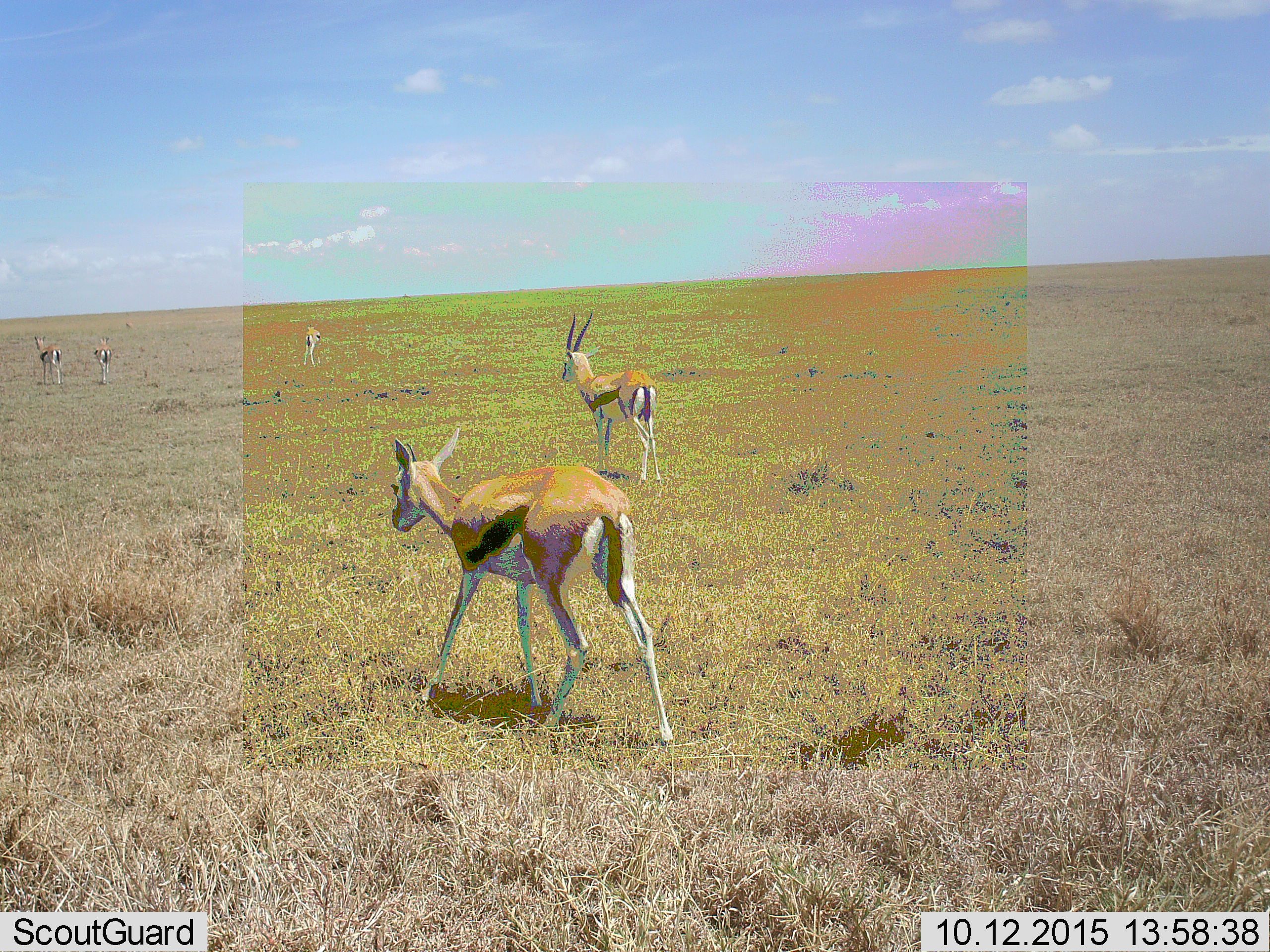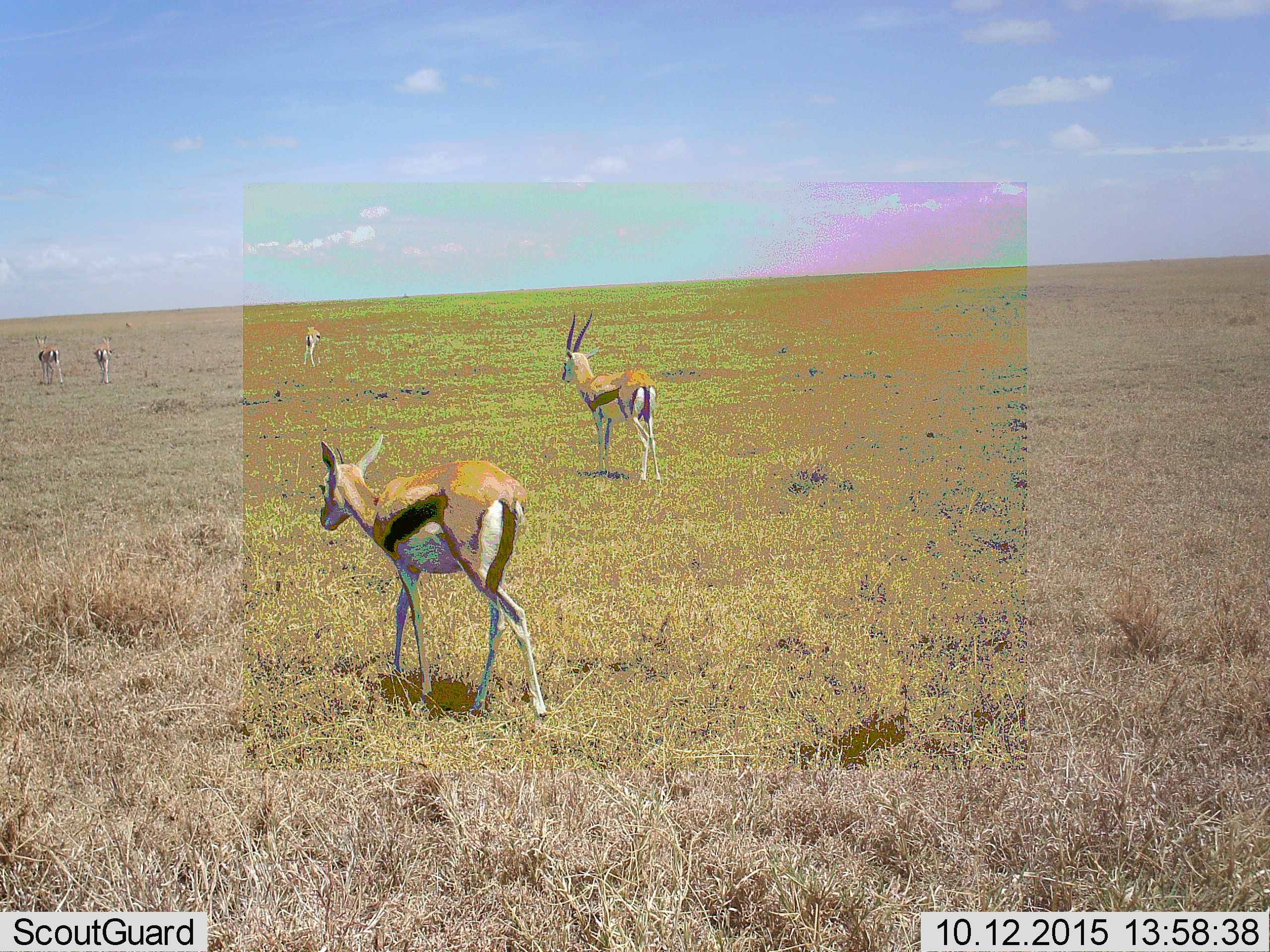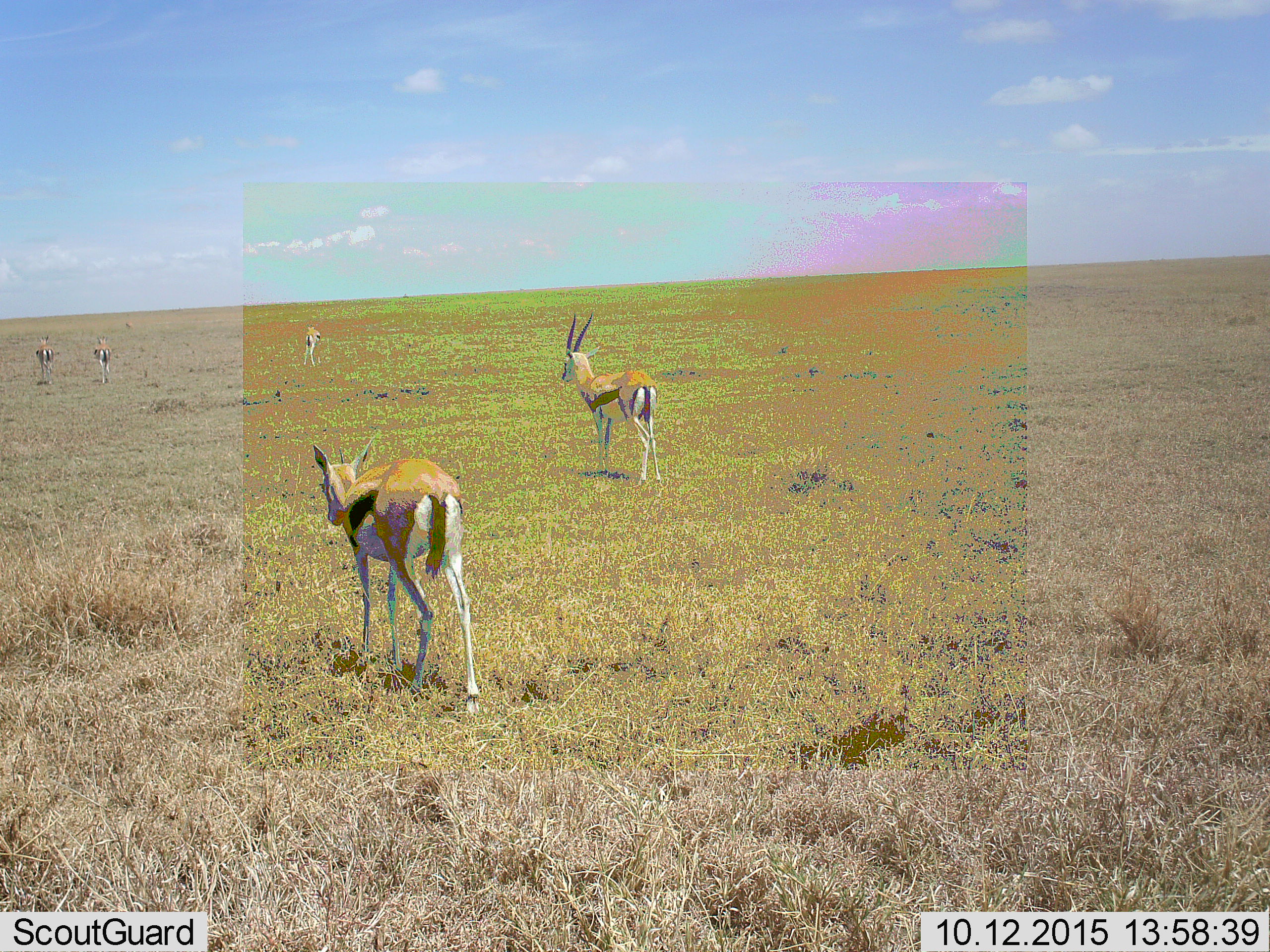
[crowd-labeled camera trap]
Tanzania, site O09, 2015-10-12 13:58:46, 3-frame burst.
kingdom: Animalia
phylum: Chordata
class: Mammalia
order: Artiodactyla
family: Bovidae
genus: Eudorcas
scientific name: Eudorcas thomsonii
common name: thomson's gazelle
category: gazellethomsons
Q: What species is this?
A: Gazellethomsons (thomson's gazelle) (Eudorcas thomsonii).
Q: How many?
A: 5.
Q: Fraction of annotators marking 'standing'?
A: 75%.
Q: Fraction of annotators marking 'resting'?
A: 0%.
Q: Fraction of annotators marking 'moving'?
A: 100%.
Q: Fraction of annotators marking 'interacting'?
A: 0%.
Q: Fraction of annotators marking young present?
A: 12%.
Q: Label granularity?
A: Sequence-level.